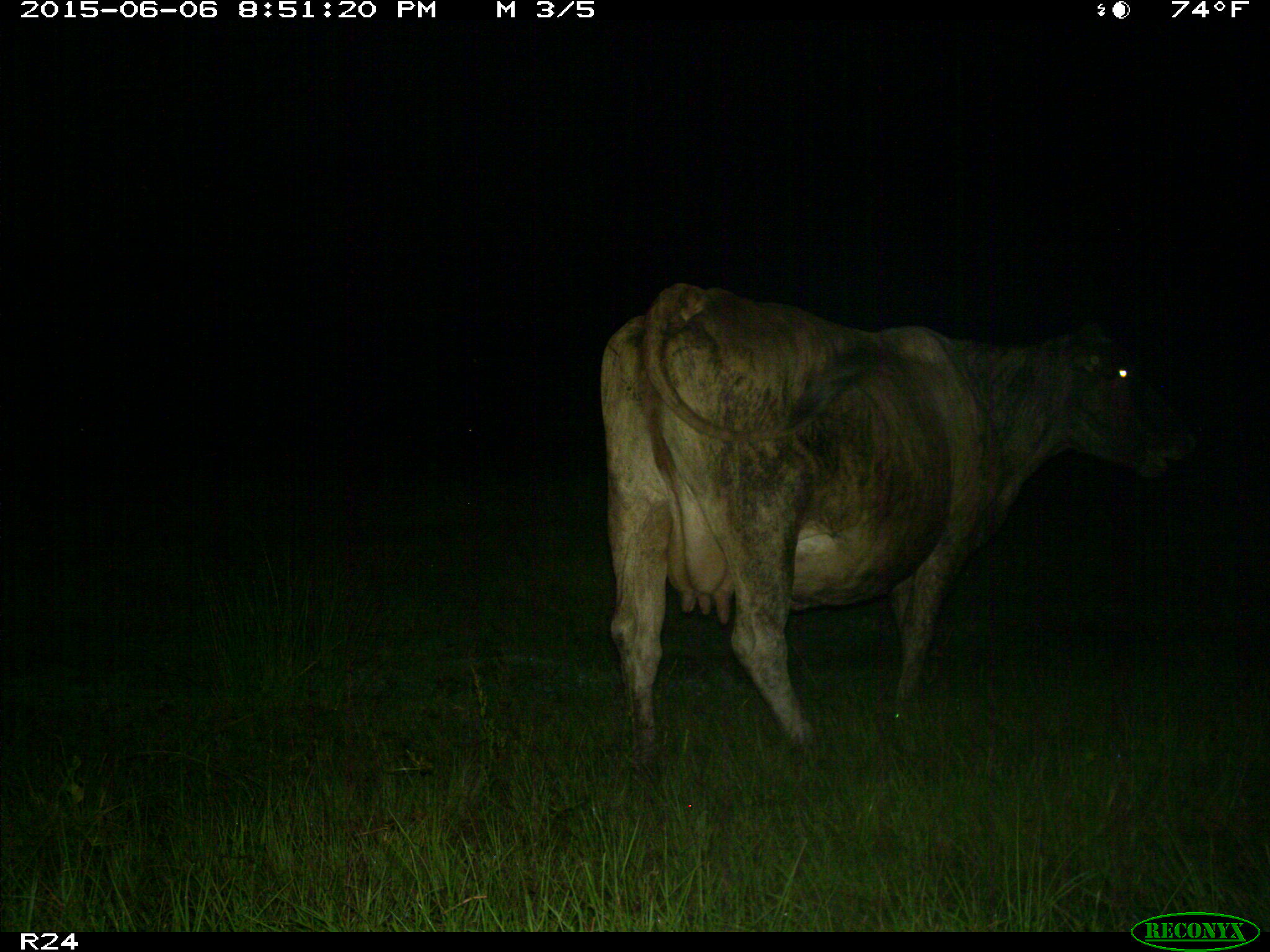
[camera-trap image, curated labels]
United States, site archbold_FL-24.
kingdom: Animalia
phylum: Chordata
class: Mammalia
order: Artiodactyla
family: Bovidae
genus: Bos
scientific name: Bos taurus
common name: domestic cow